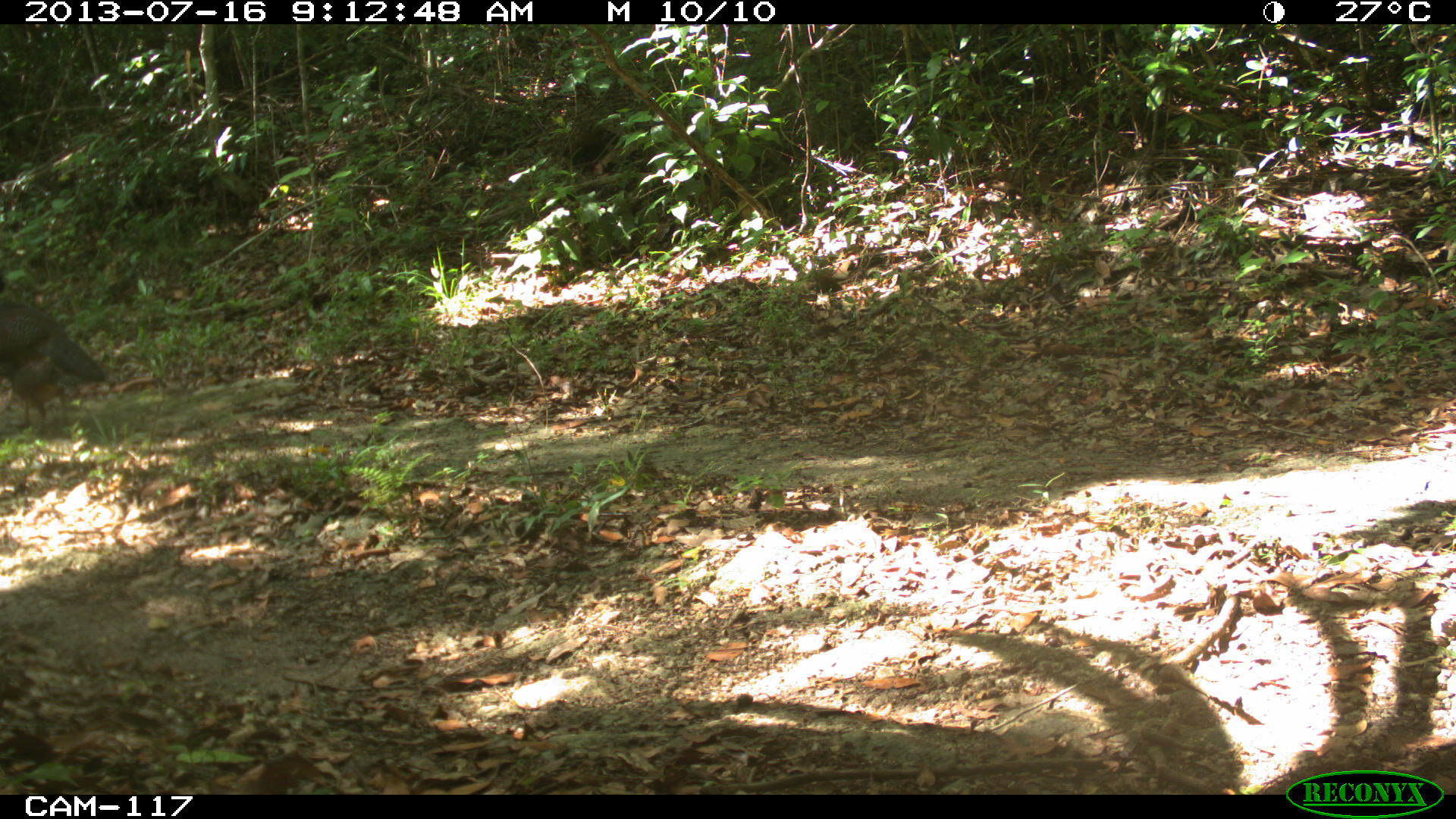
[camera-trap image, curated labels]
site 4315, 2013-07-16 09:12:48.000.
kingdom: Animalia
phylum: Chordata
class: Aves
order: Galliformes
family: Cracidae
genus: Crax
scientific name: Crax rubra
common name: great curassow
Crax rubra (great curassow), count 2.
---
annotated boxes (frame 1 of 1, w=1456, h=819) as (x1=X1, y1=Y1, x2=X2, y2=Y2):
crax rubra: (x1=1, y1=279, x2=105, y2=439)